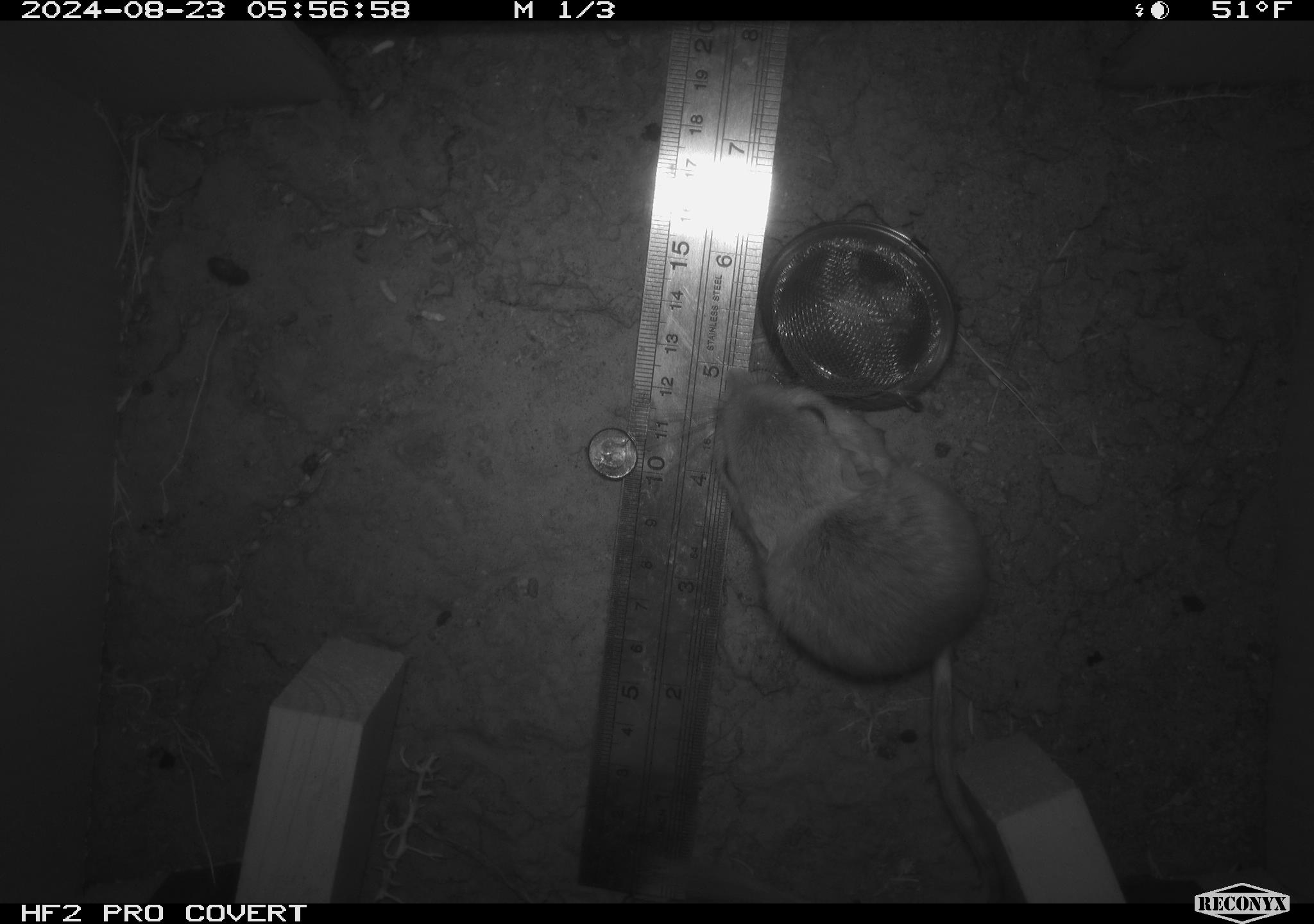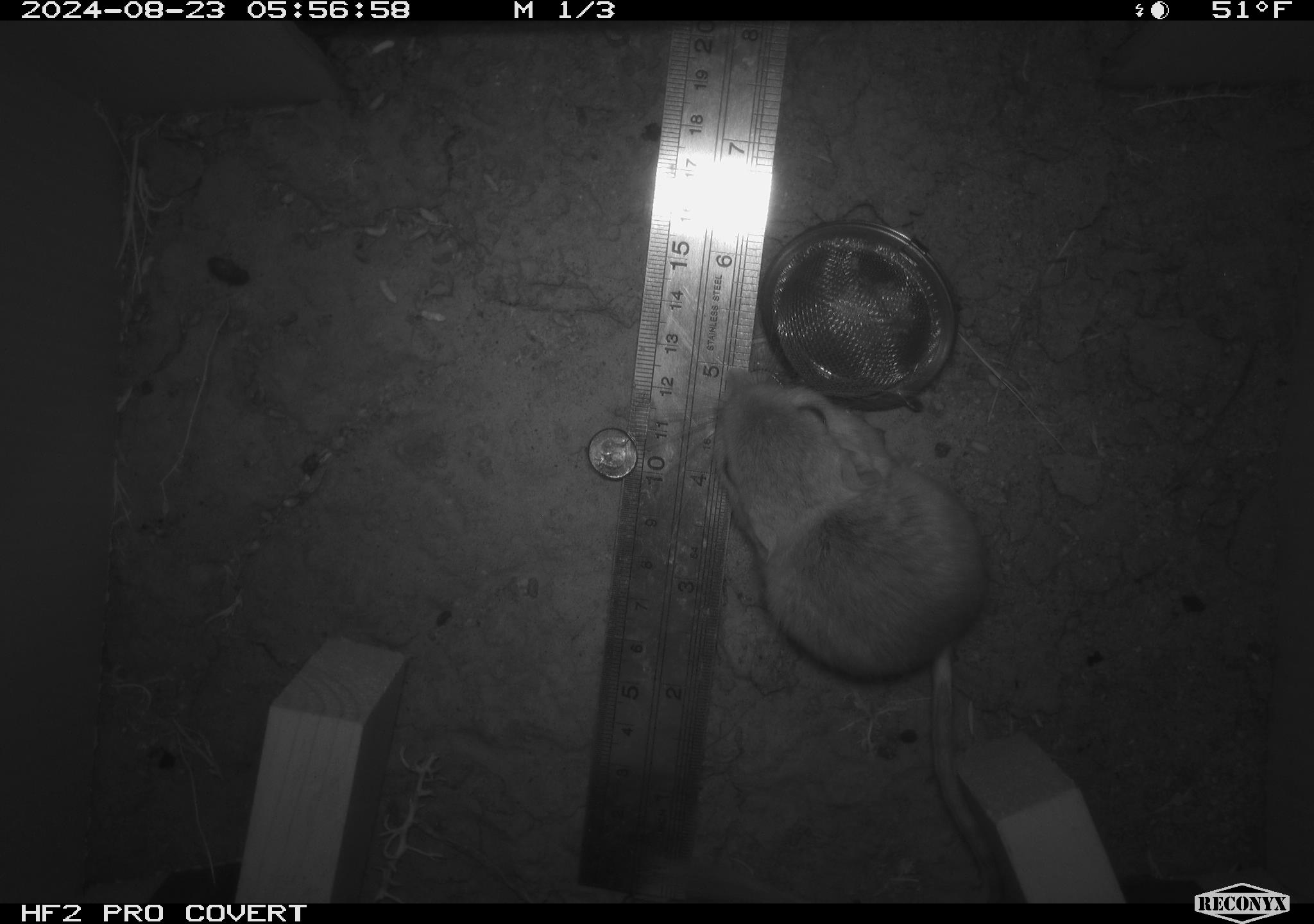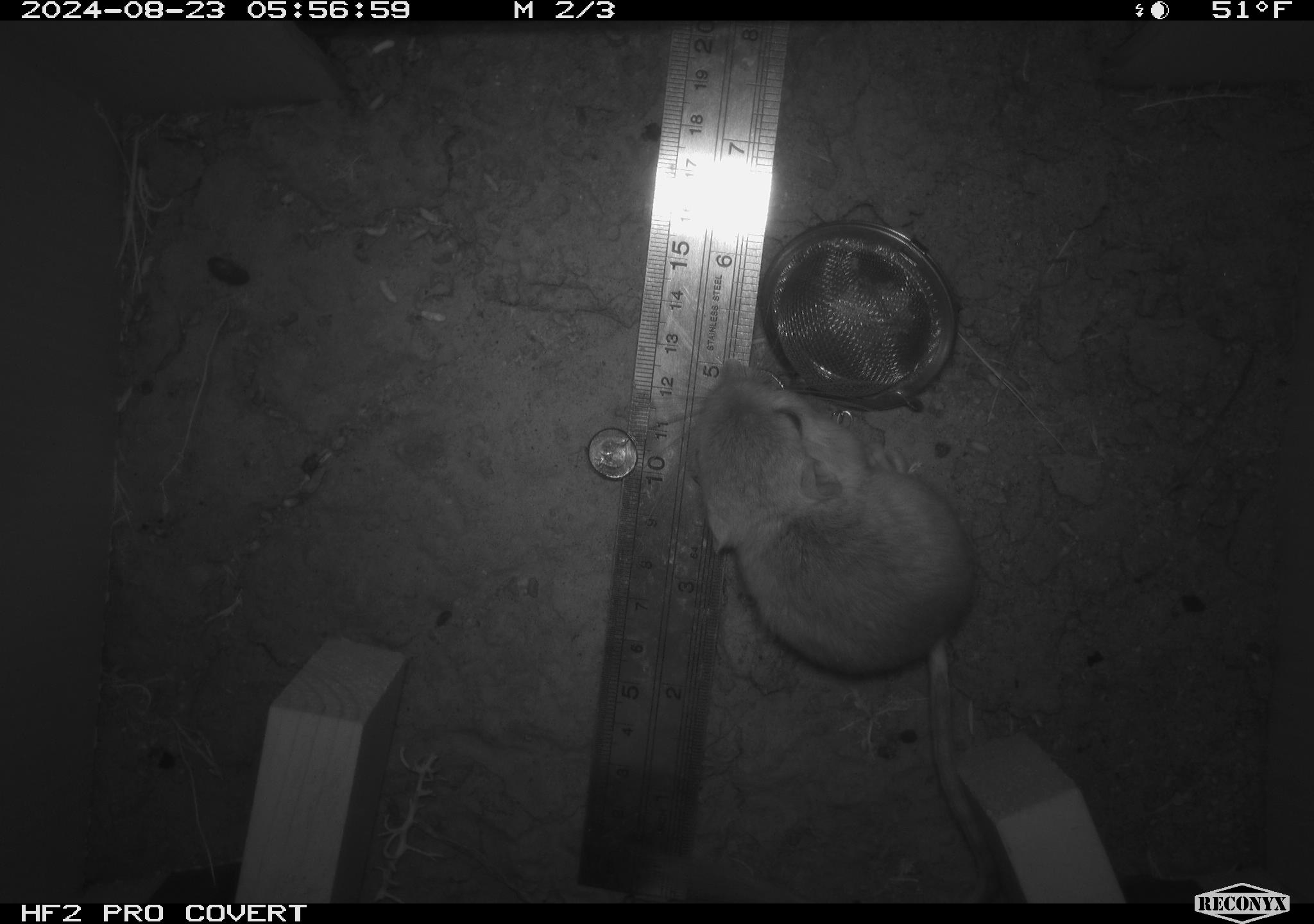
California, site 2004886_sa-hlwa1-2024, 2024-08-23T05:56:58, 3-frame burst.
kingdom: Animalia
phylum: Chordata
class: Mammalia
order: Rodentia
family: Heteromyidae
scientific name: Heteromyidae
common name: kangaroo rats and pocket mice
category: heteromyidae family